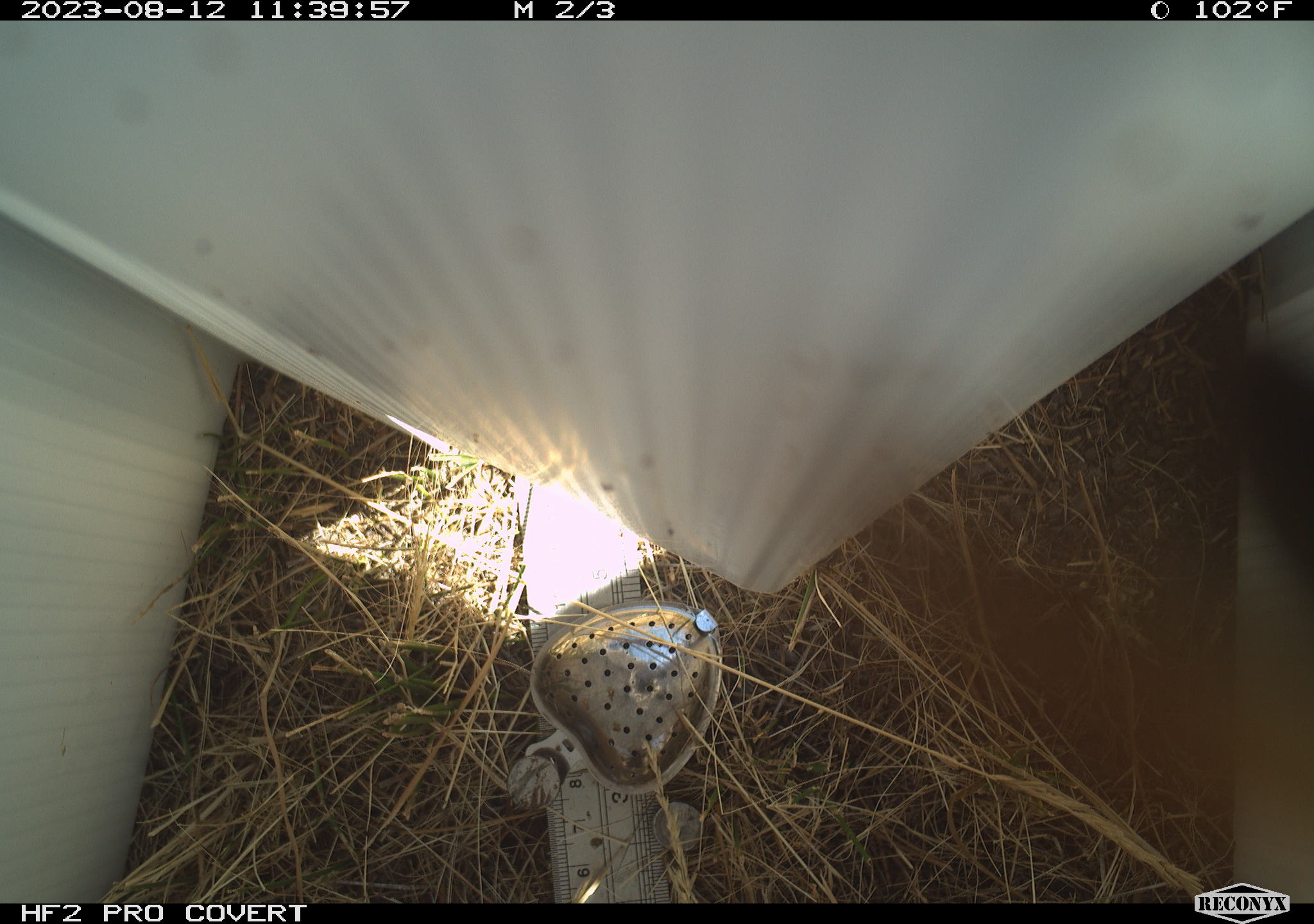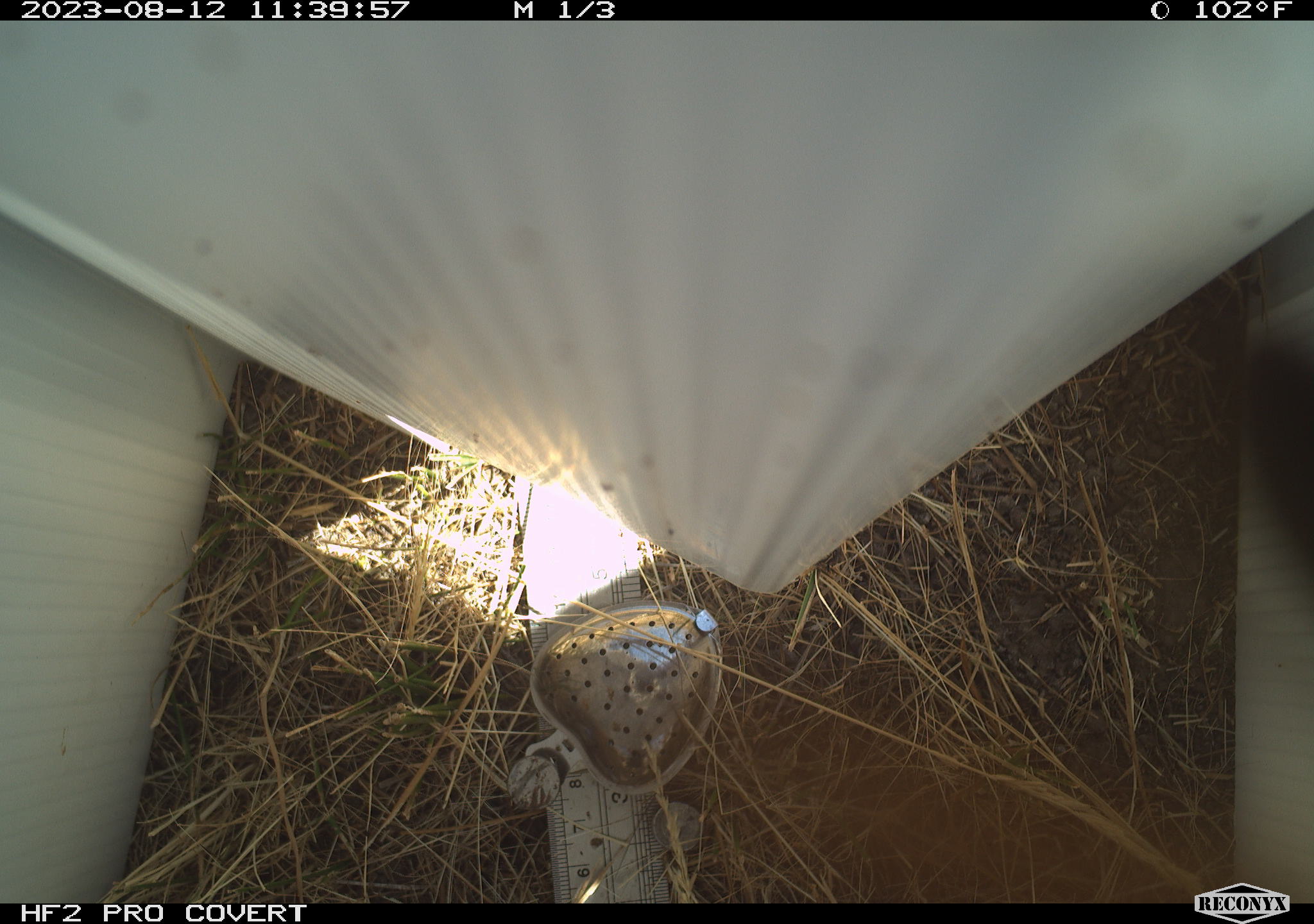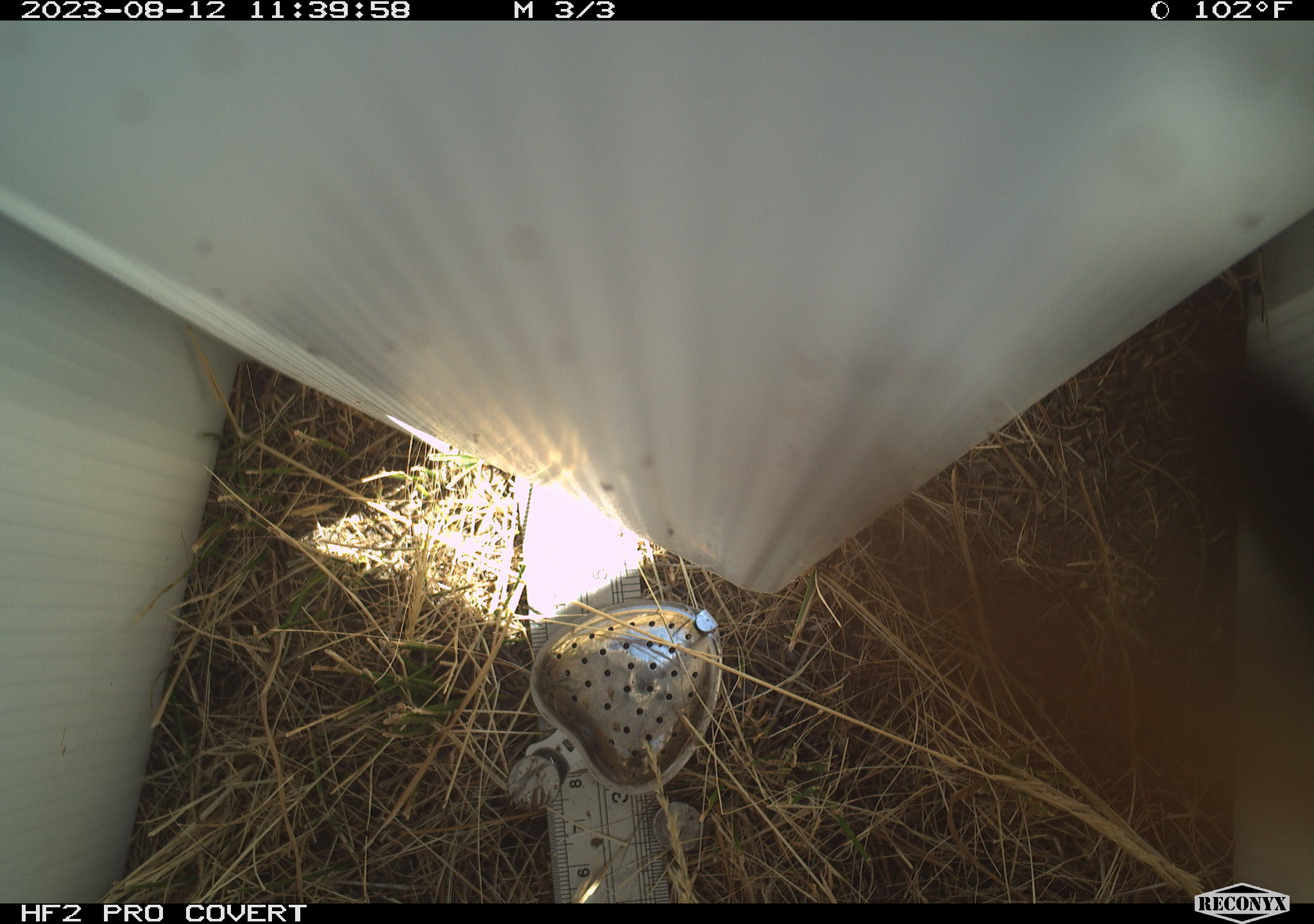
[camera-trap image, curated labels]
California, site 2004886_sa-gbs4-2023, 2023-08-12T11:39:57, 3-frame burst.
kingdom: Animalia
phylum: Arthropoda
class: Insecta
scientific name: Insecta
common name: insect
Insect (Insecta).